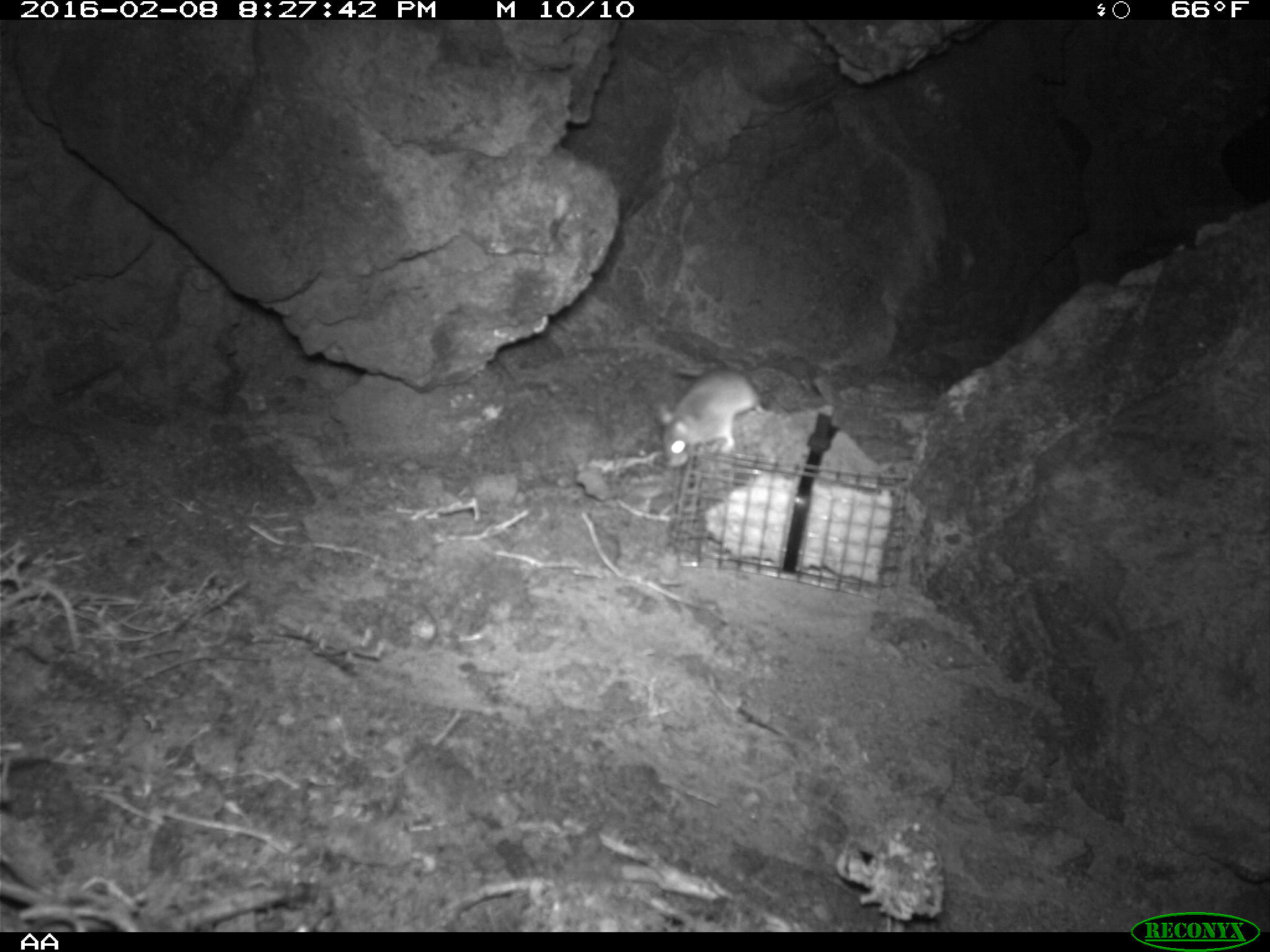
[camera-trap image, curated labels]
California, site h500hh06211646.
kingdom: Animalia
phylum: Chordata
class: Mammalia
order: Rodentia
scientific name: Rodentia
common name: rodent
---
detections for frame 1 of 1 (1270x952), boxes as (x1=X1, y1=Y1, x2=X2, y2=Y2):
rodent: (x1=636, y1=368, x2=764, y2=471)